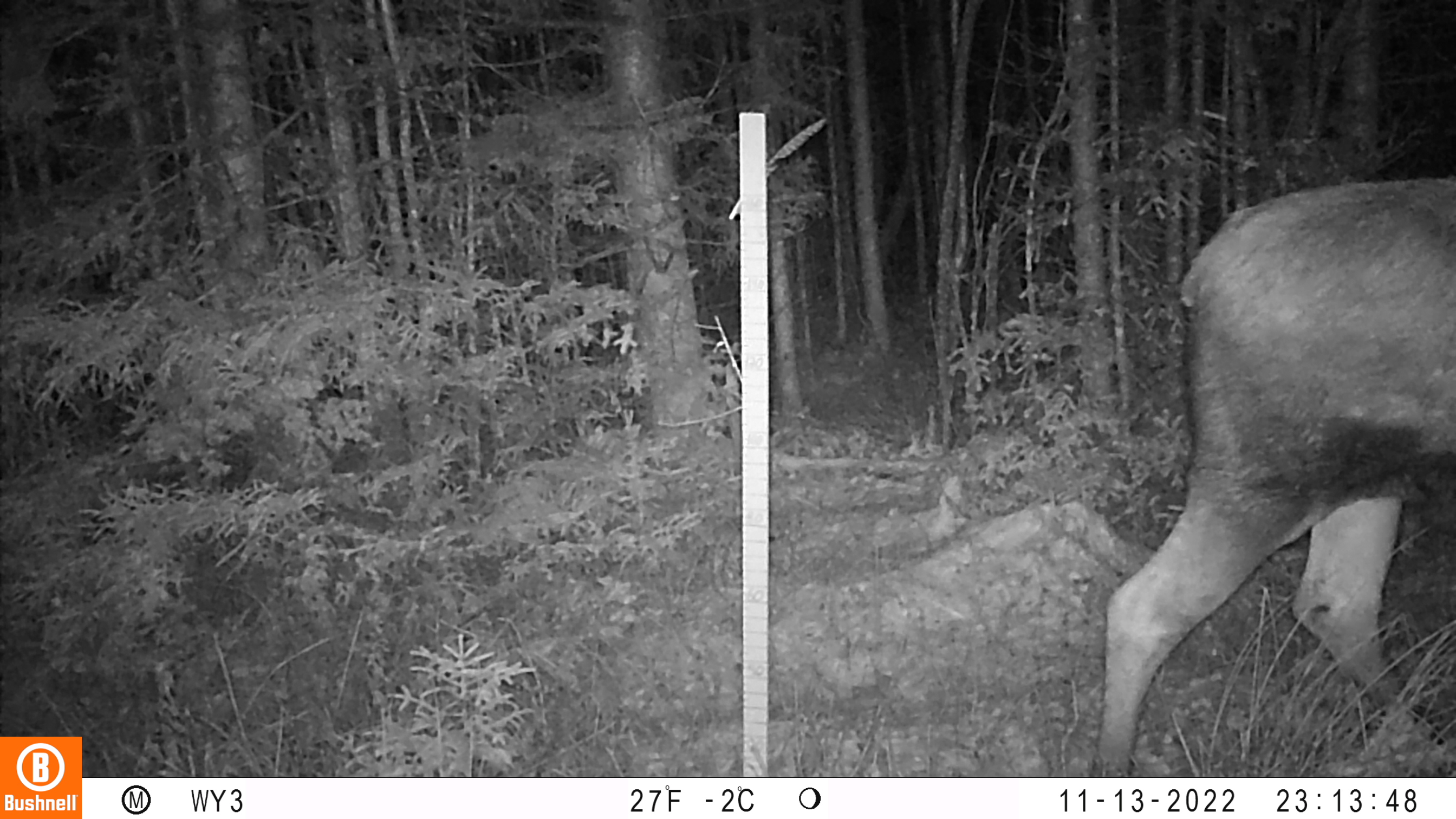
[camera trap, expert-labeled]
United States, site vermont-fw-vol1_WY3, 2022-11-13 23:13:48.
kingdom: Animalia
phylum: Chordata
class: Mammalia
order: Artiodactyla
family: Cervidae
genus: Alces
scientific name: Alces alces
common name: moose